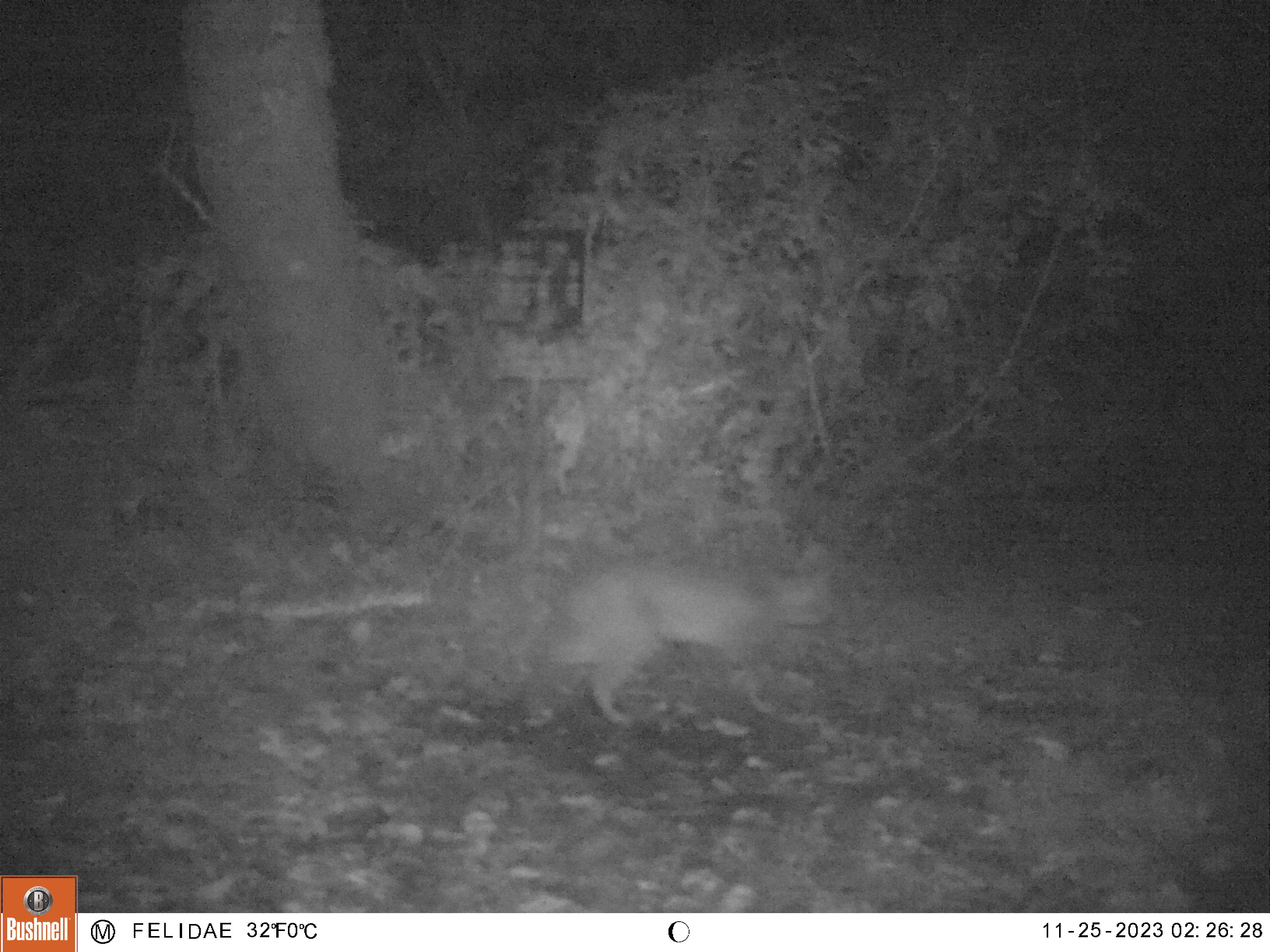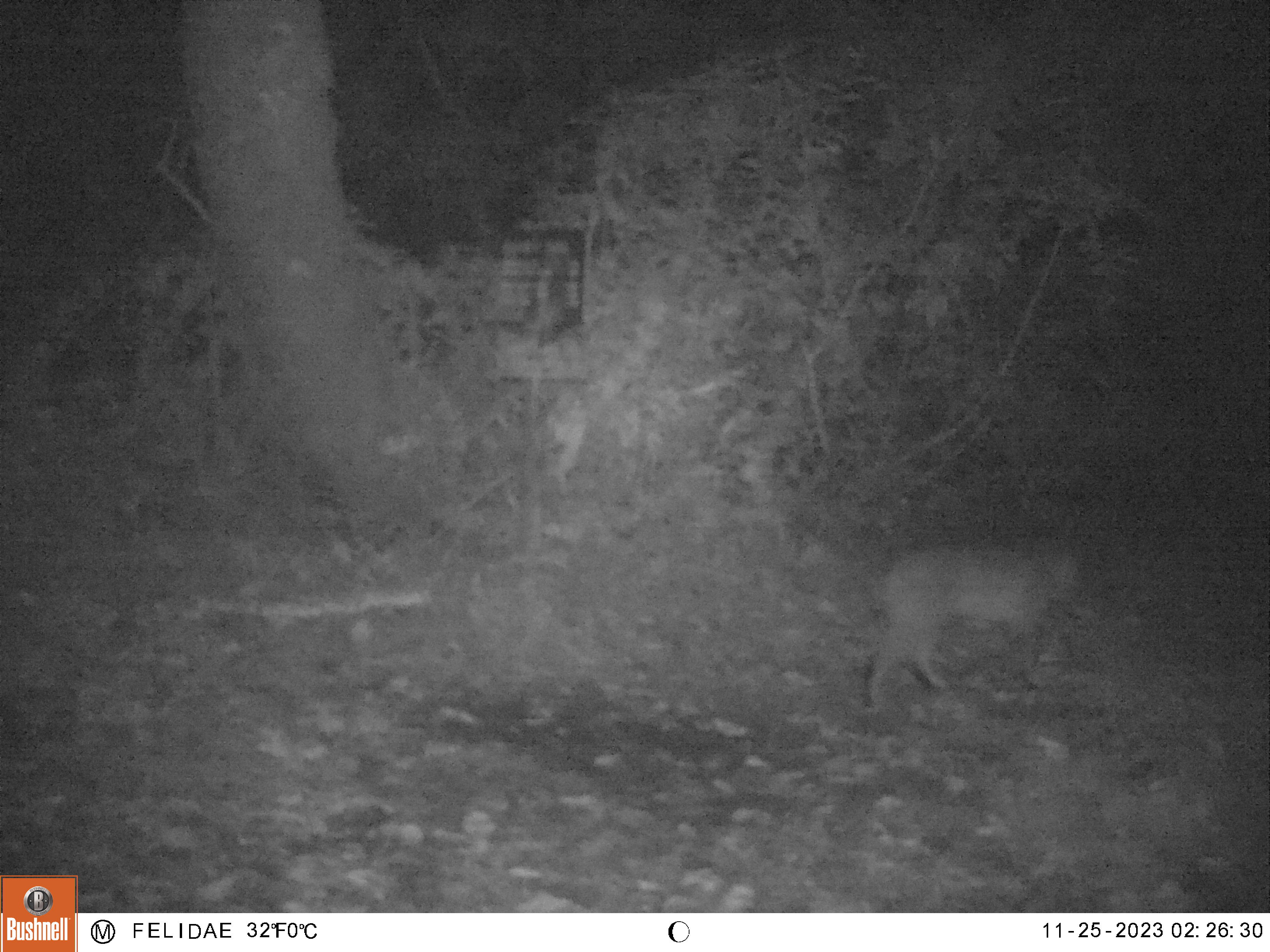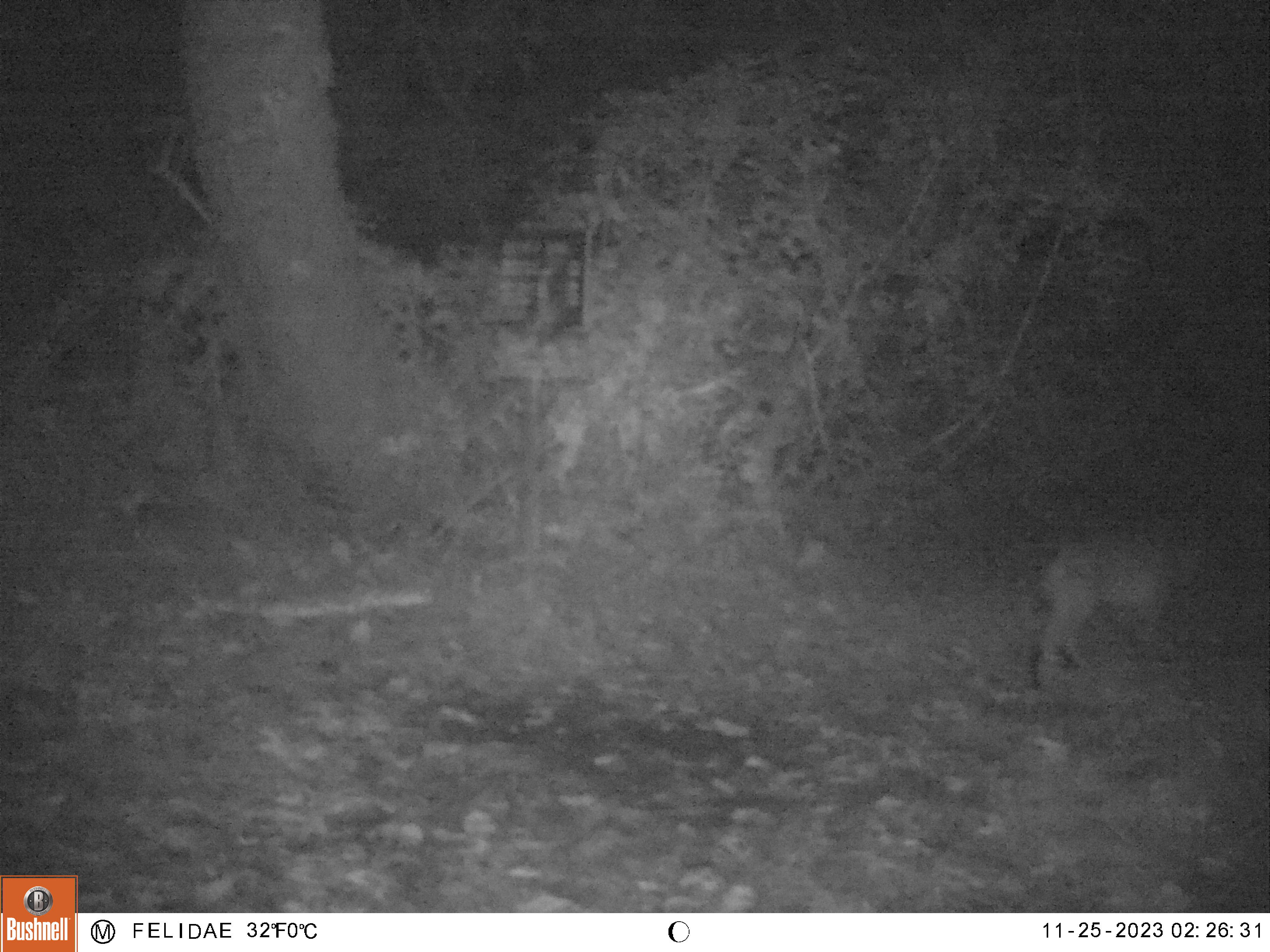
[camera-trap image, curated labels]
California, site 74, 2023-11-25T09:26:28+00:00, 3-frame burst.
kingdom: Animalia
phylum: Chordata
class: Mammalia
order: Carnivora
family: Felidae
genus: Lynx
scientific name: Lynx rufus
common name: bobcat